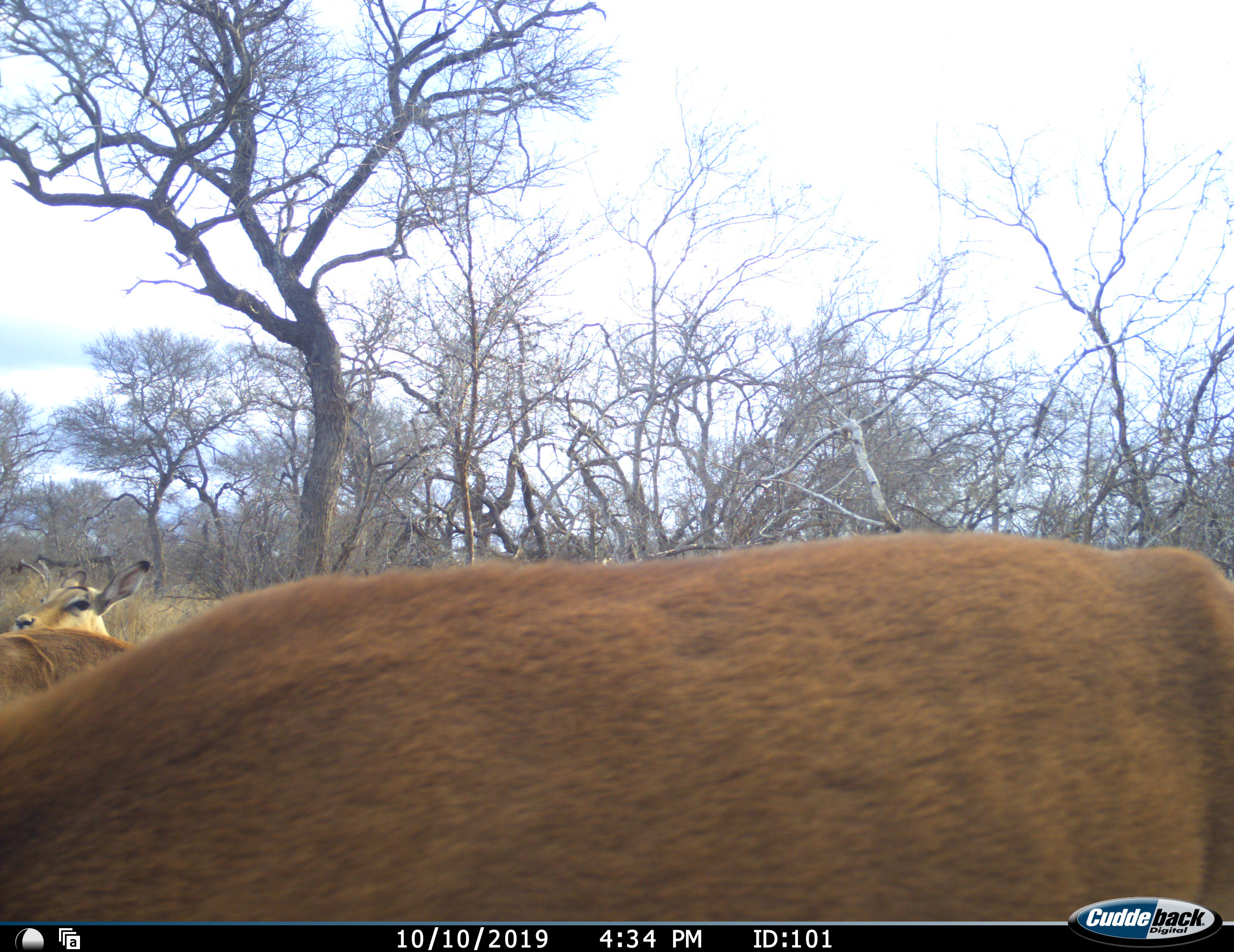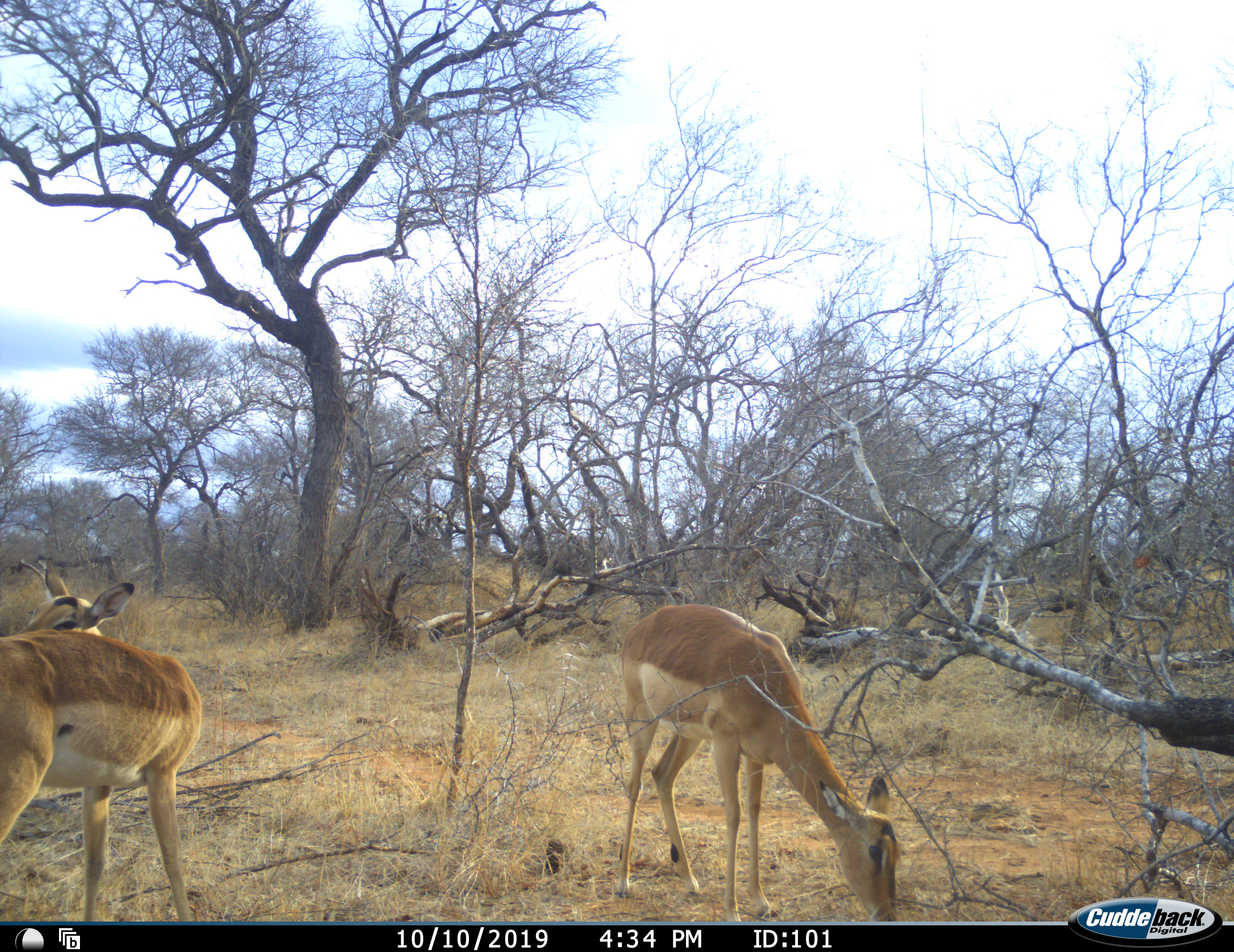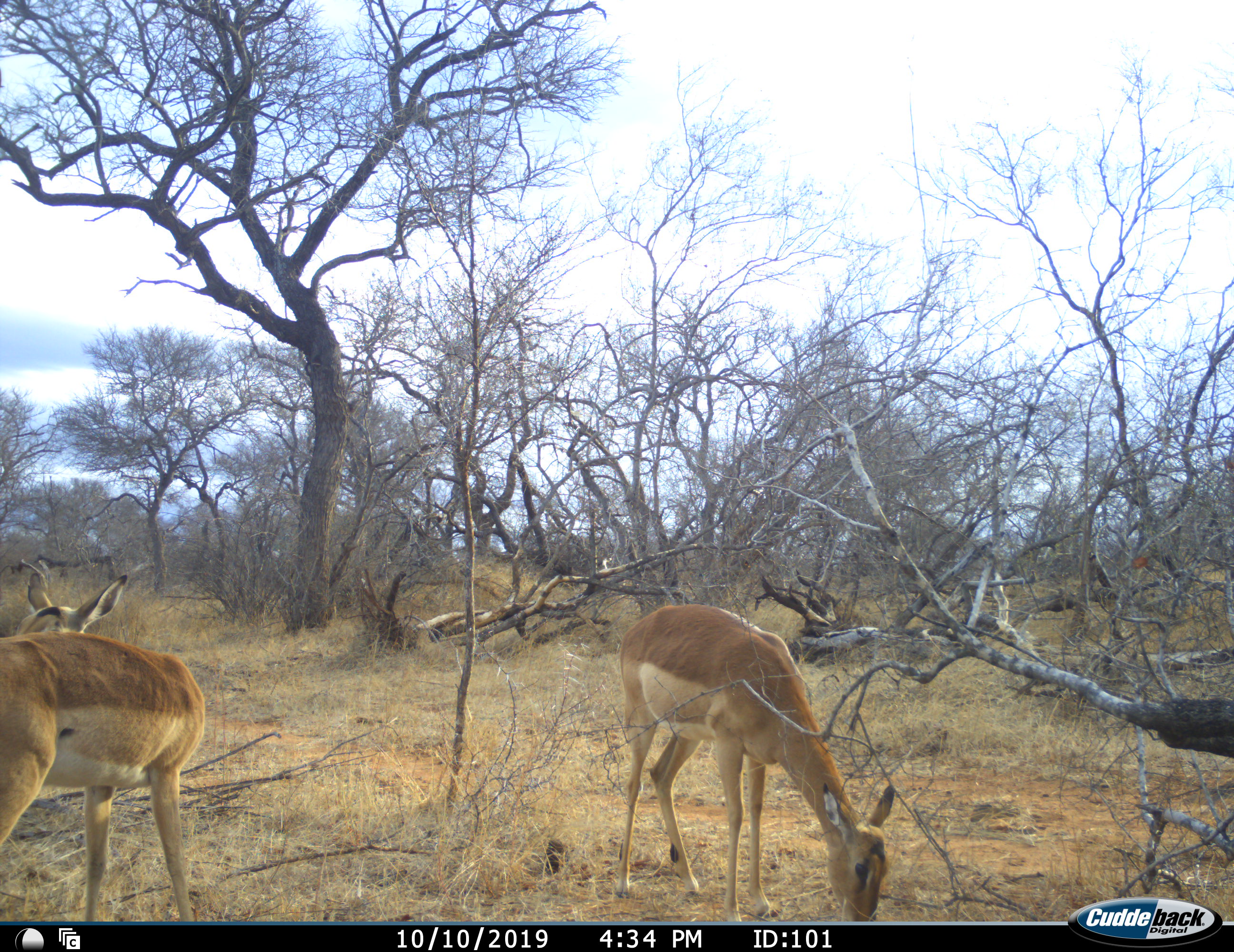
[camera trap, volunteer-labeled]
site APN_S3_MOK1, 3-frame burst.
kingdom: Animalia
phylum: Chordata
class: Mammalia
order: Artiodactyla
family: Bovidae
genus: Aepyceros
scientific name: Aepyceros melampus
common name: impala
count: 3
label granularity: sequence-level